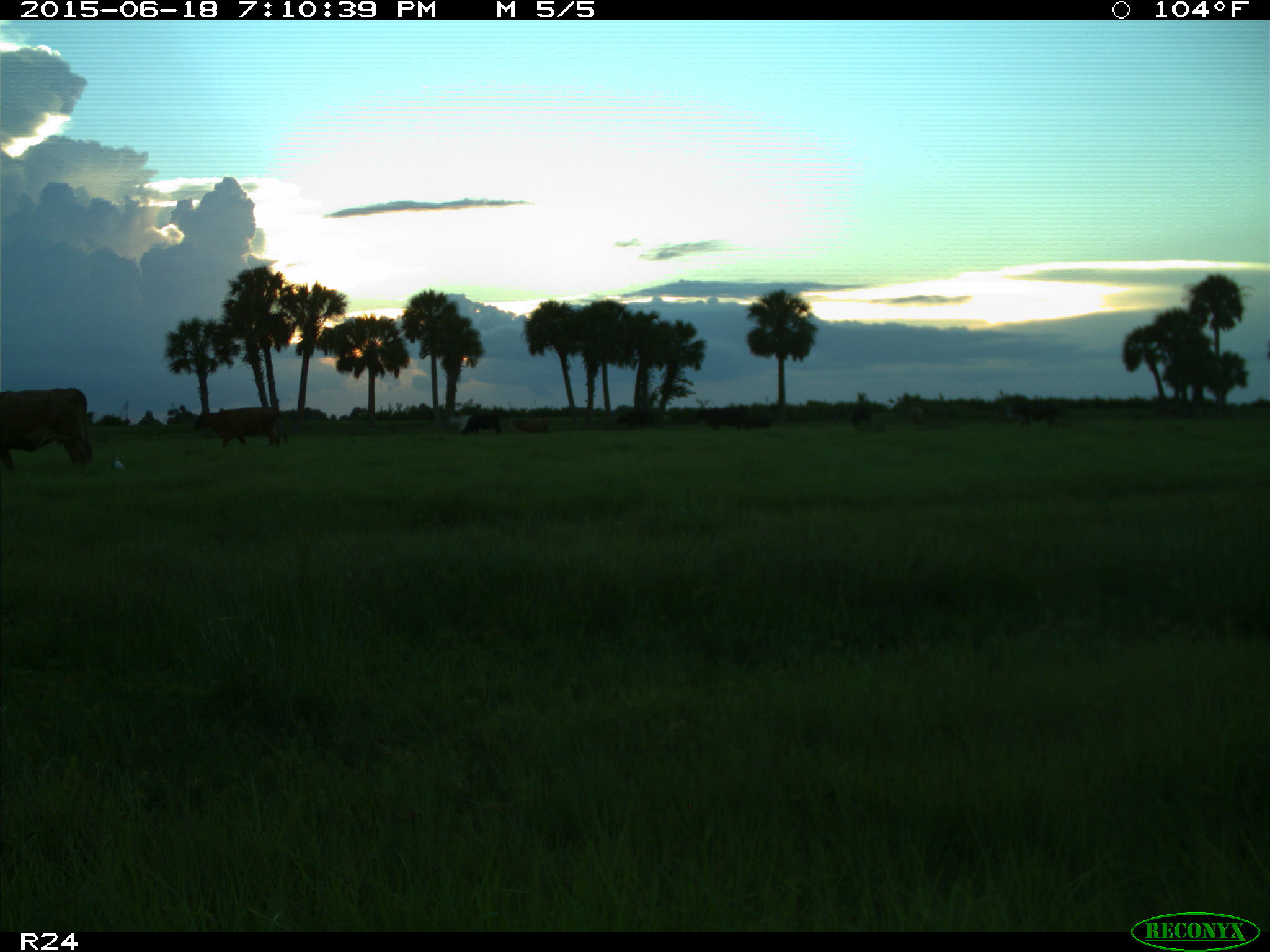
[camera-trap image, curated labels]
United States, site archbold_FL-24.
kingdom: Animalia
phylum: Chordata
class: Mammalia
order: Artiodactyla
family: Bovidae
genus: Bos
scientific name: Bos taurus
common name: domestic cow